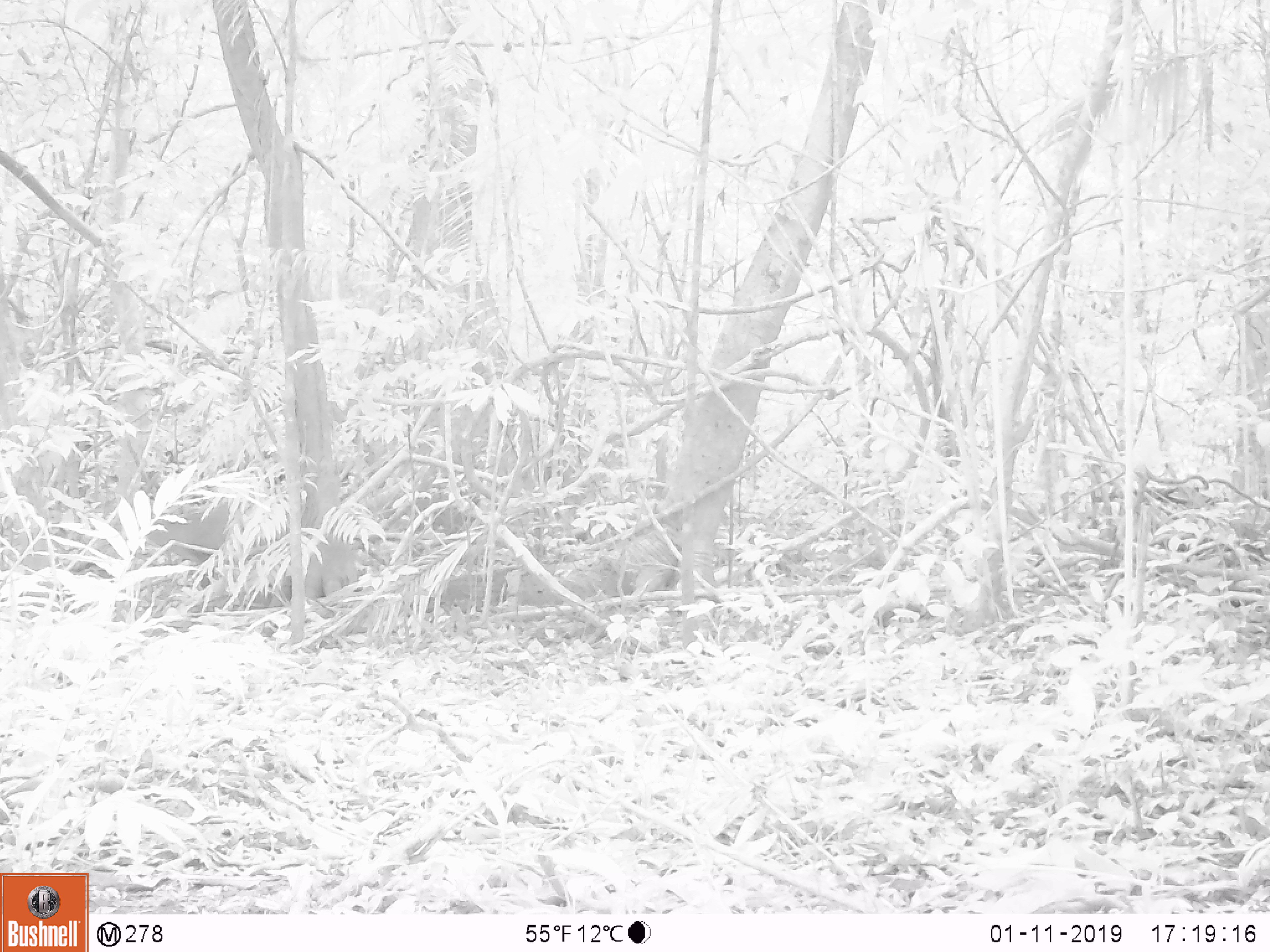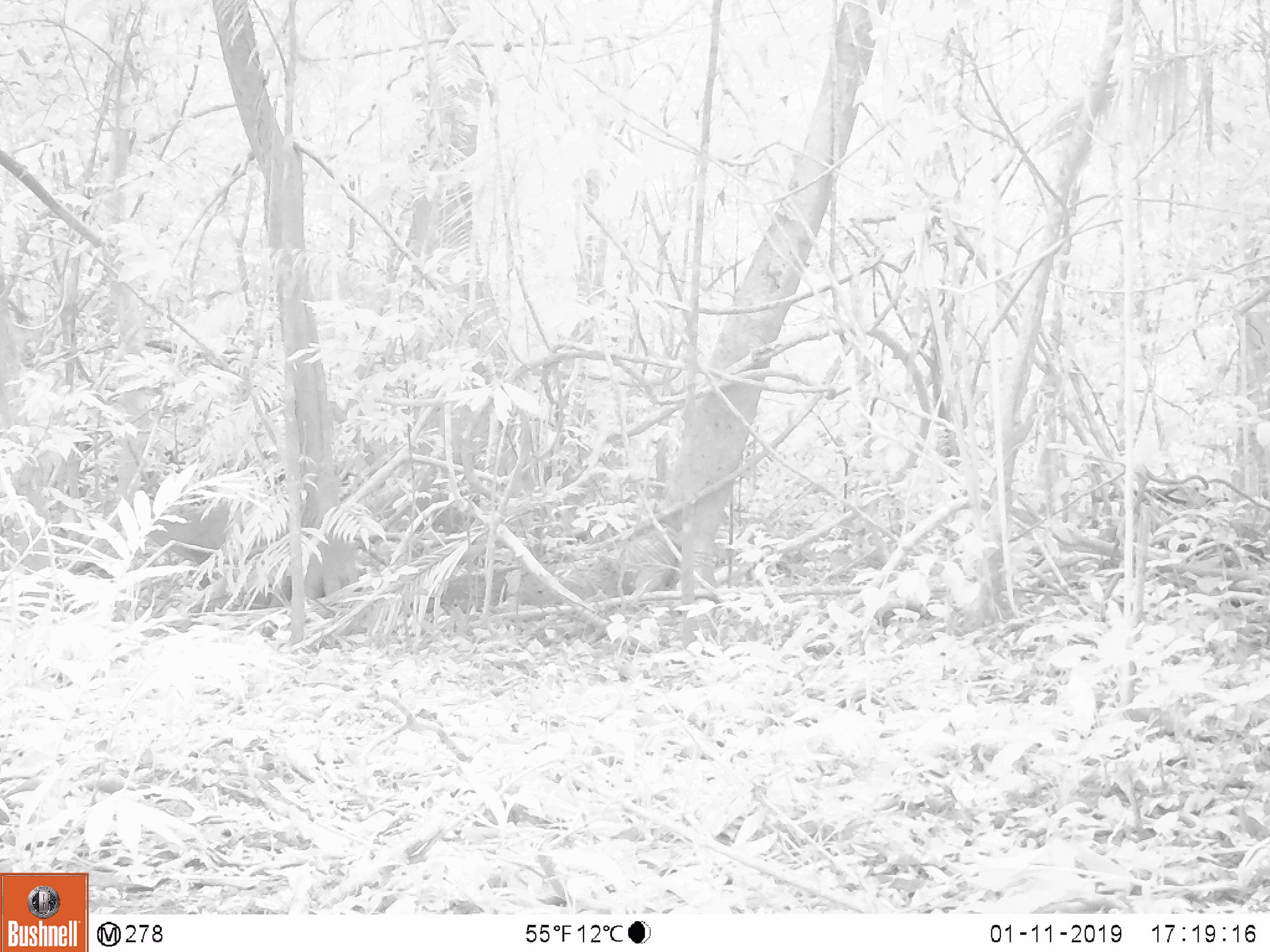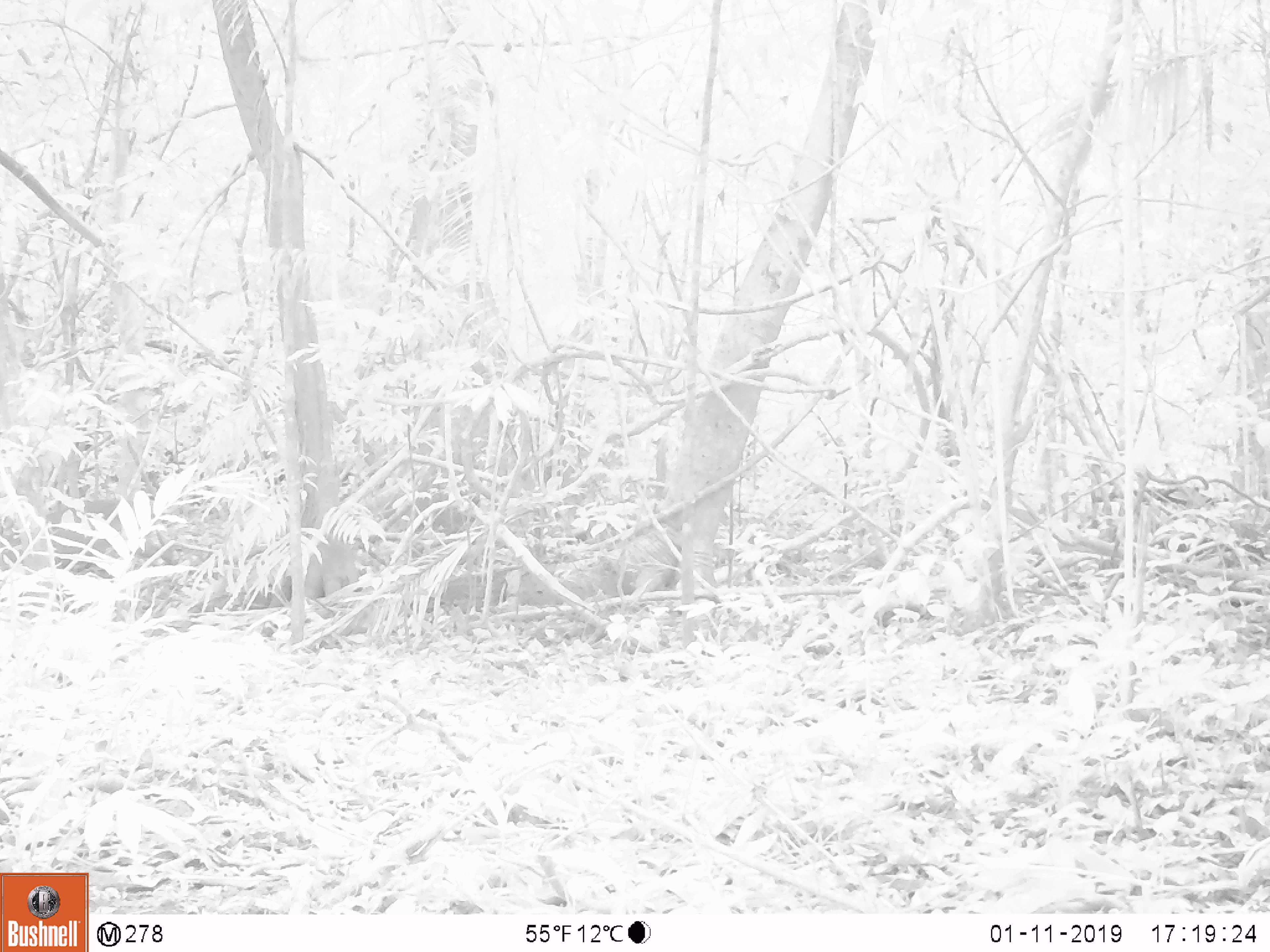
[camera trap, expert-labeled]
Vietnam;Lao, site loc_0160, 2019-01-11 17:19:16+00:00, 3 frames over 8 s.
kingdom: Animalia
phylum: Chordata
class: Mammalia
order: Artiodactyla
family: Cervidae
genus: Muntiacus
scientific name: Muntiacus vuquangensis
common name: large-antlered muntjac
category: large antlered muntjac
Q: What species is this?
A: Large antlered muntjac (large-antlered muntjac) (Muntiacus vuquangensis).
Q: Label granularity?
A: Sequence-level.